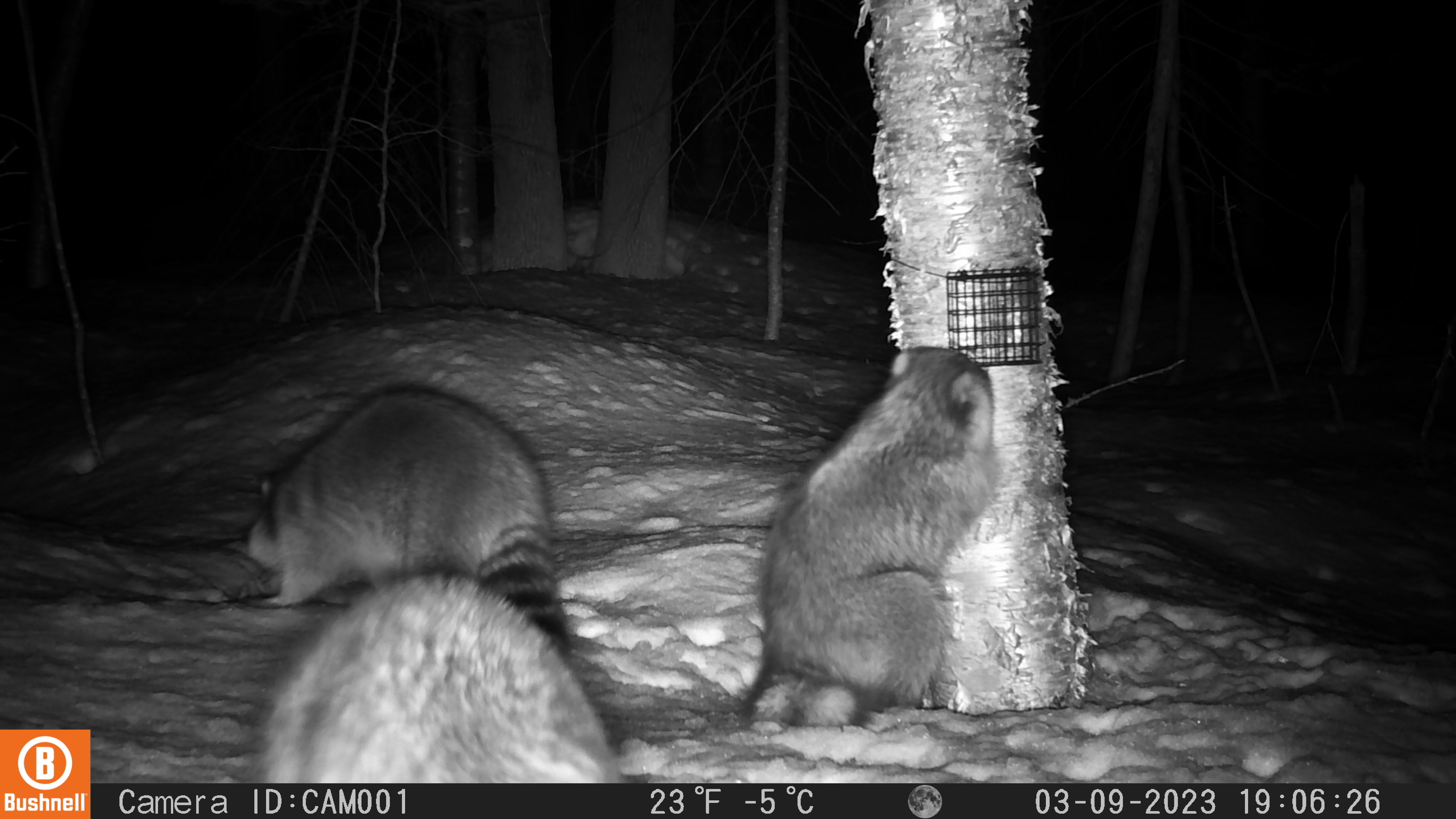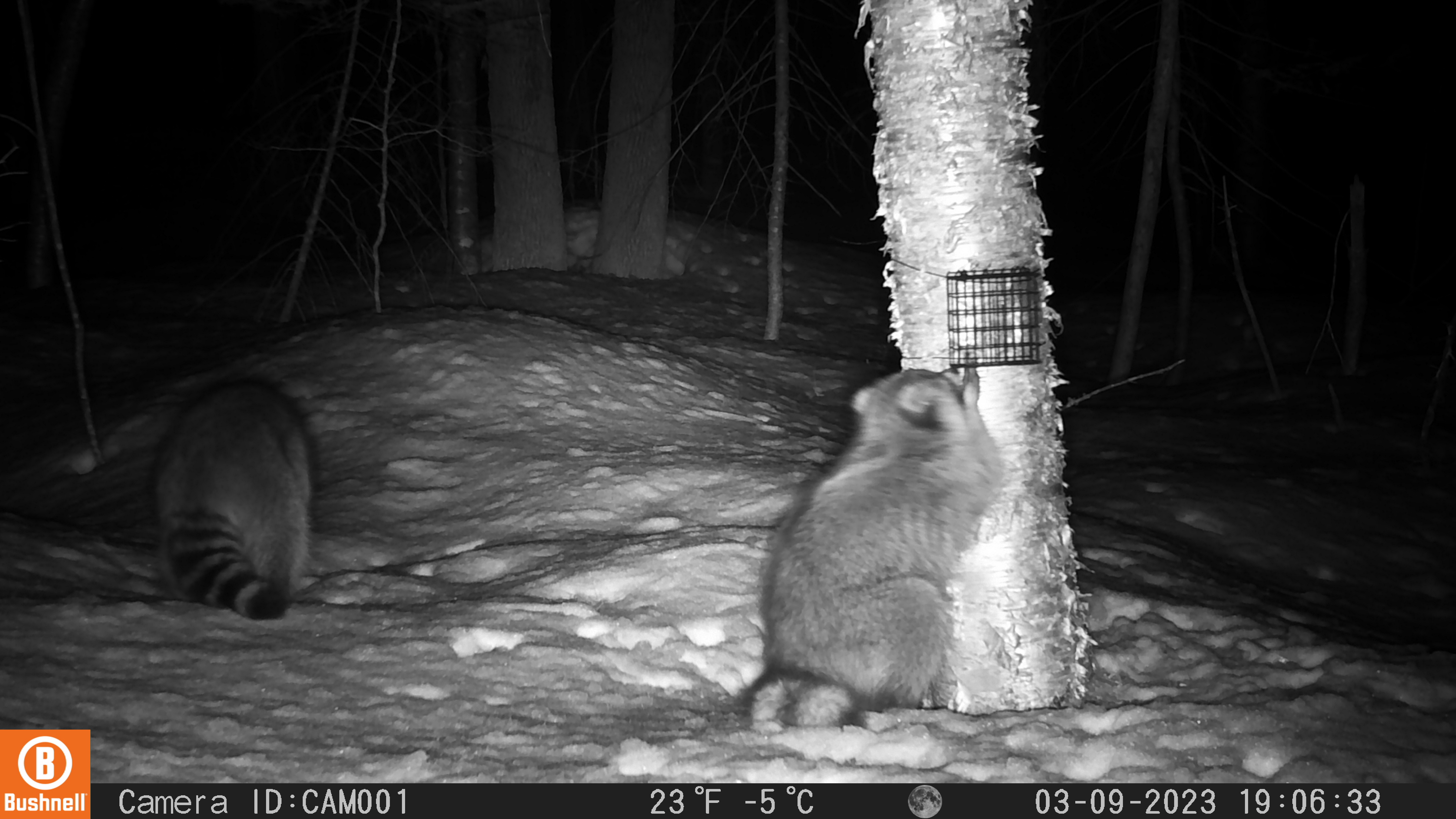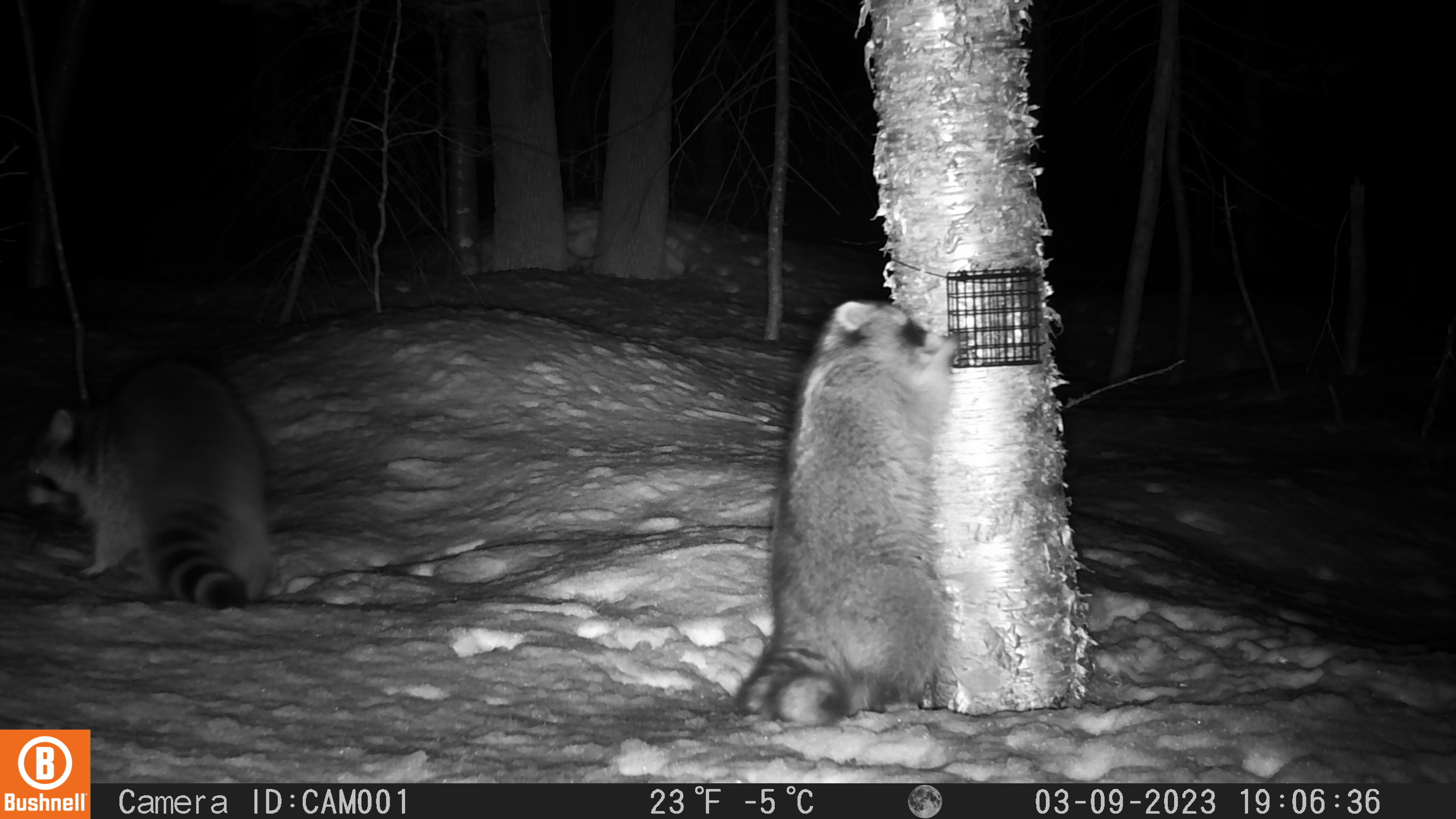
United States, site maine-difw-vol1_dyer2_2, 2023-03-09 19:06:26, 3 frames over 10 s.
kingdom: Animalia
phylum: Chordata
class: Mammalia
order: Carnivora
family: Procyonidae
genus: Procyon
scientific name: Procyon lotor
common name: raccoon